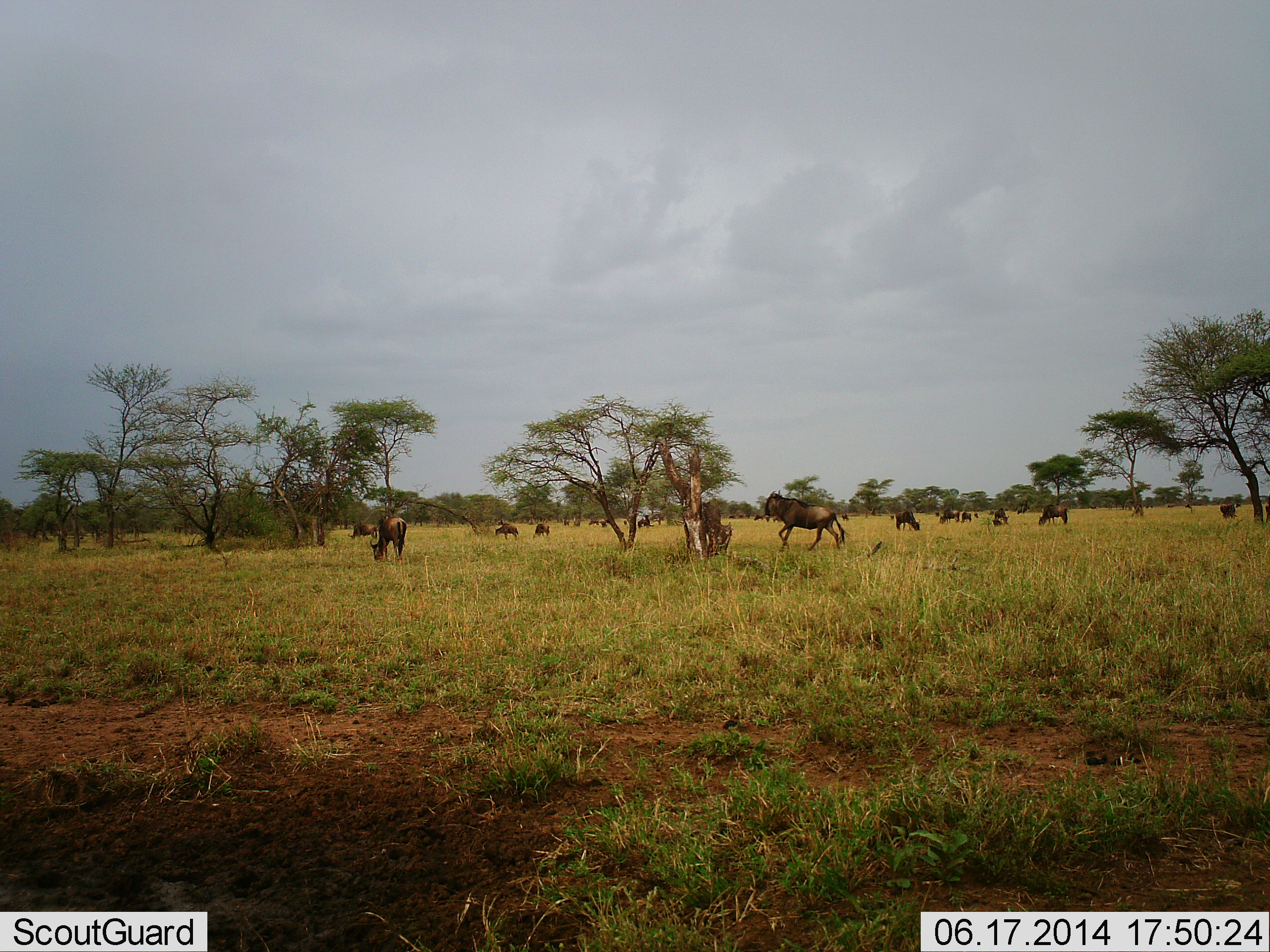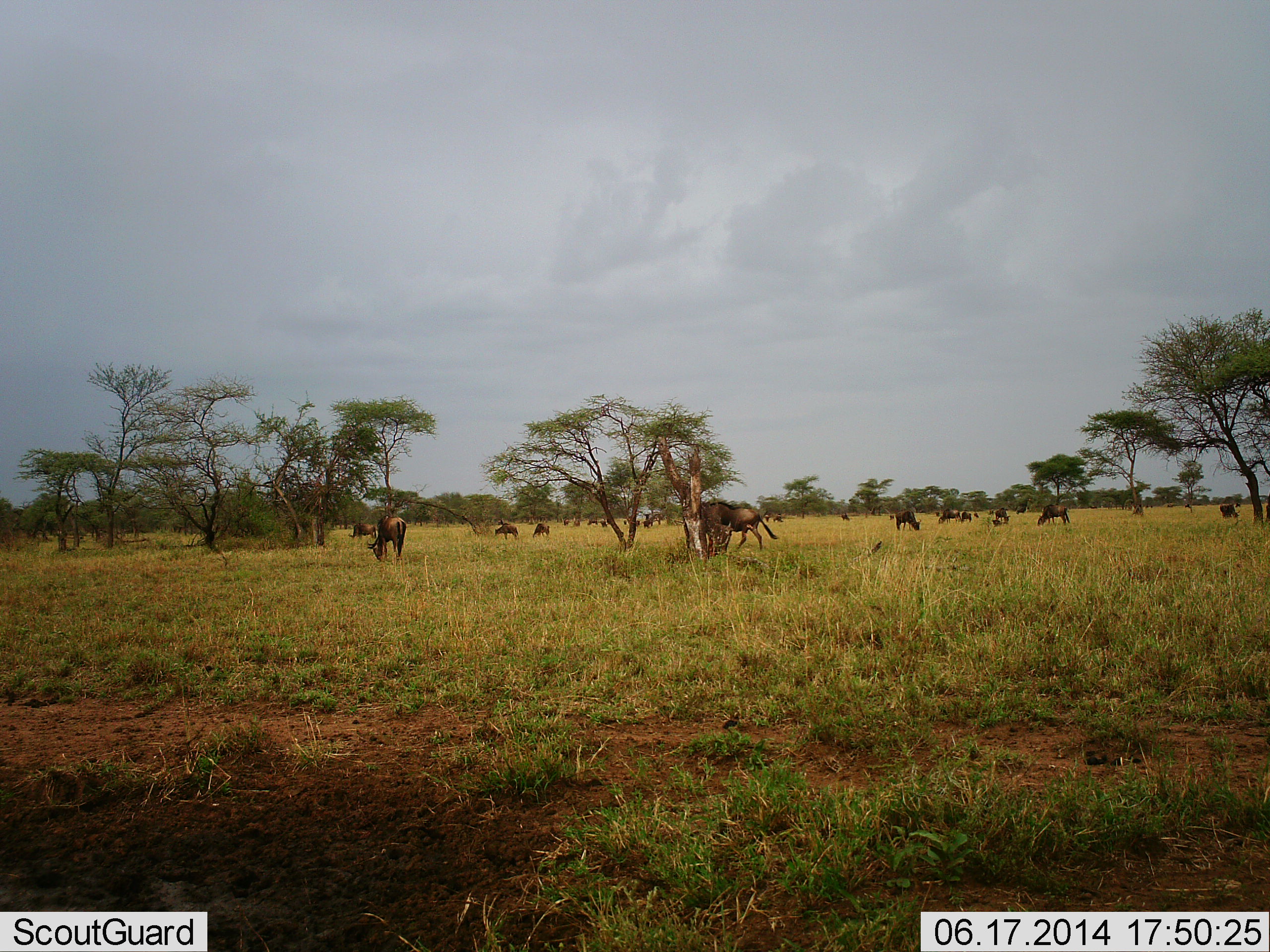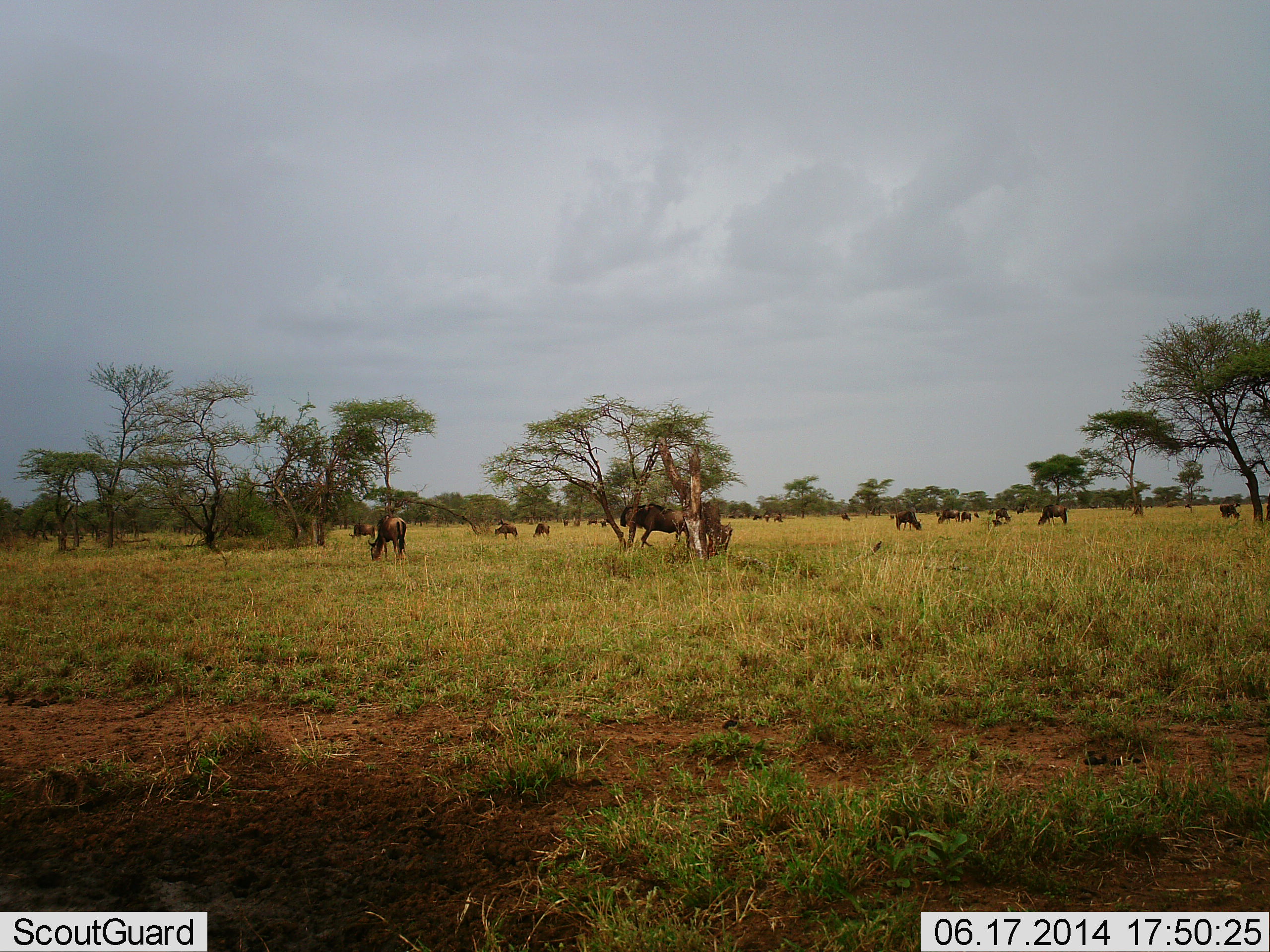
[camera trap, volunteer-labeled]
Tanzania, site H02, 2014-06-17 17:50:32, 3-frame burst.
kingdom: Animalia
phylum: Chordata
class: Mammalia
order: Artiodactyla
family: Bovidae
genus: Connochaetes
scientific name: Connochaetes taurinus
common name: blue wildebeest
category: wildebeest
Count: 11-50.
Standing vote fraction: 70%.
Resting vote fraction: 0%.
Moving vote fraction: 80%.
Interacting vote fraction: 0%.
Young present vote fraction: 0%.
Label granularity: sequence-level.